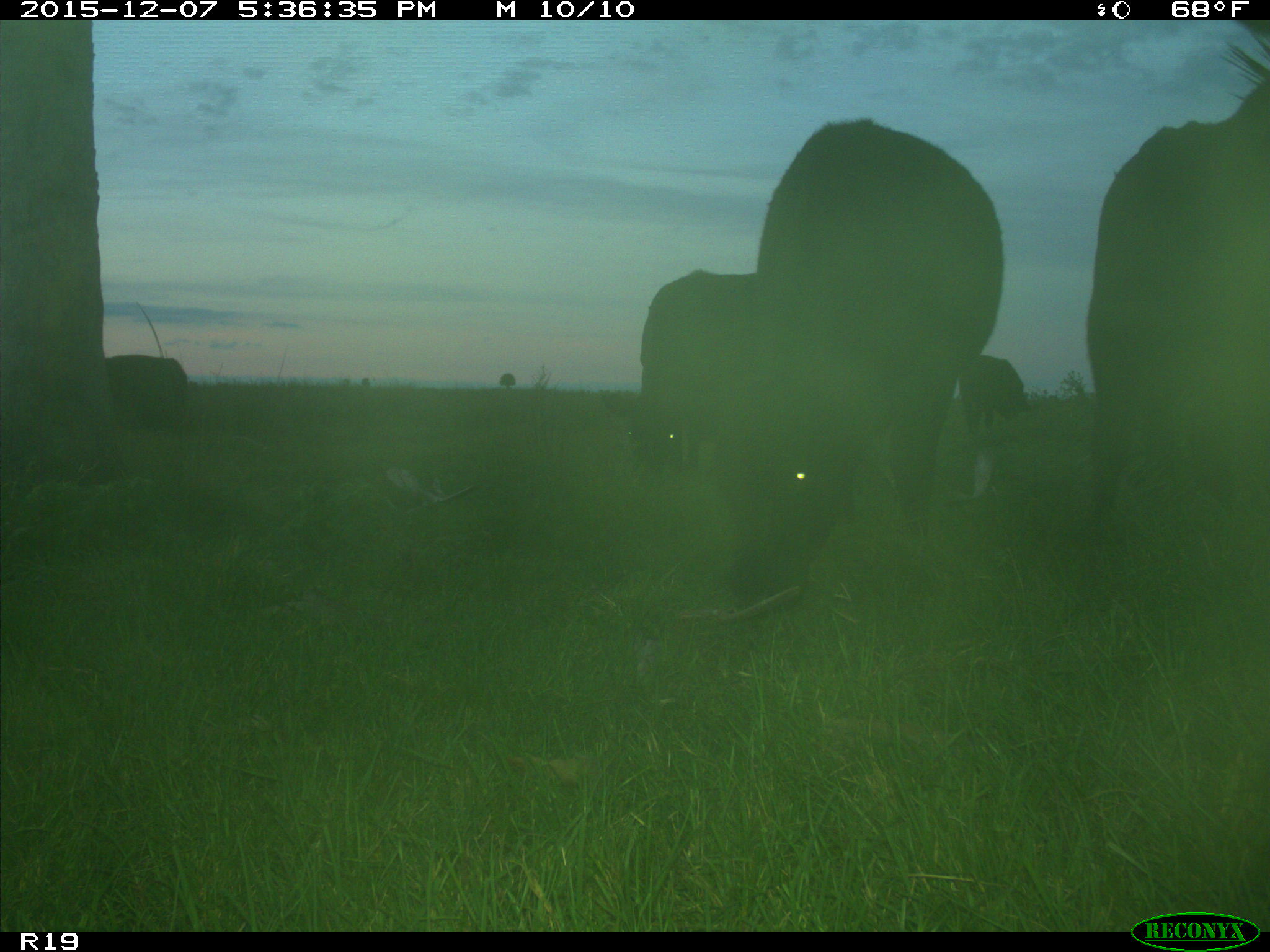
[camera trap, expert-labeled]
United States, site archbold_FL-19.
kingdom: Animalia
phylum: Chordata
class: Mammalia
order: Artiodactyla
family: Bovidae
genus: Bos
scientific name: Bos taurus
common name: domestic cow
Bos taurus (domestic cow).